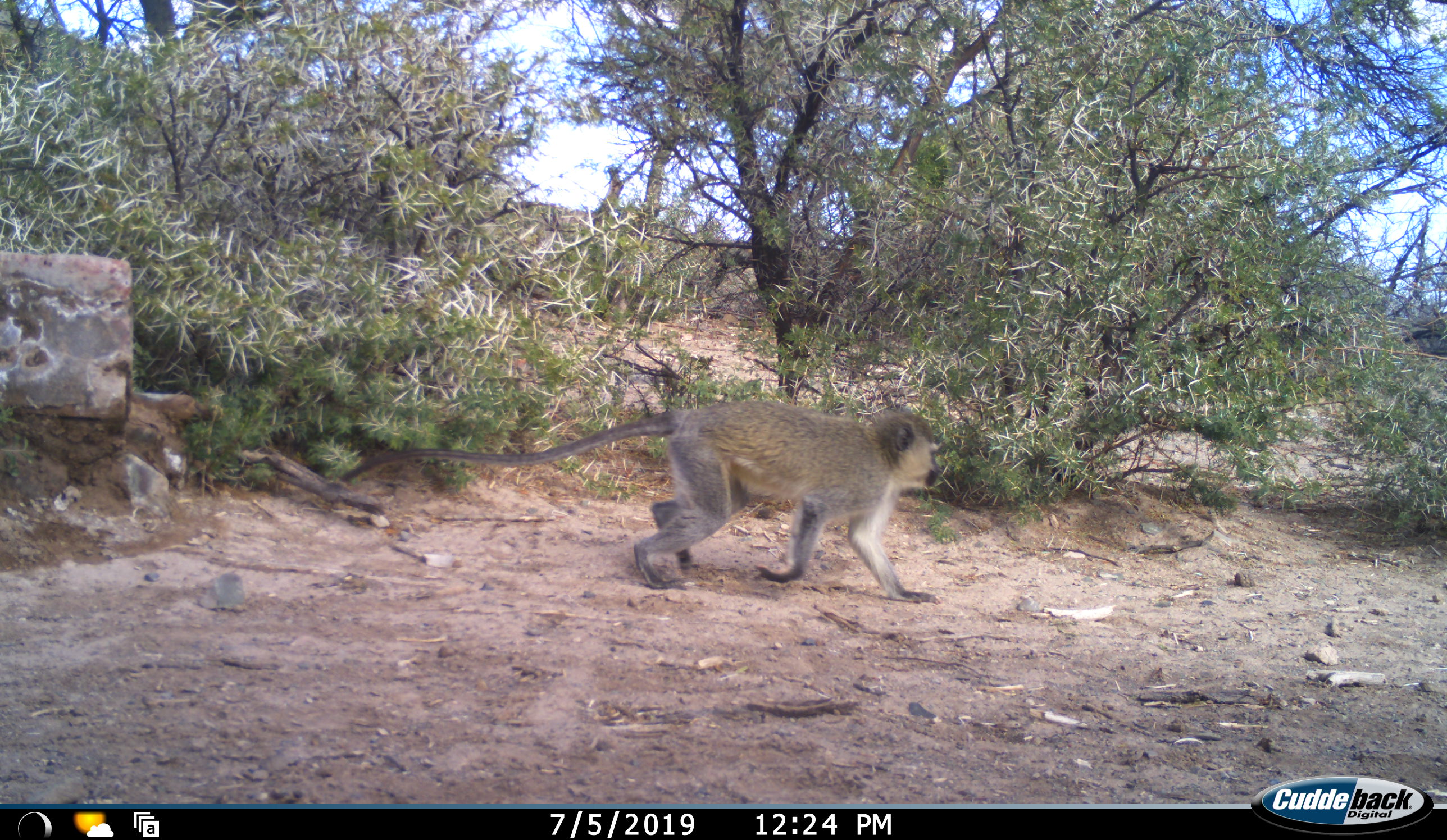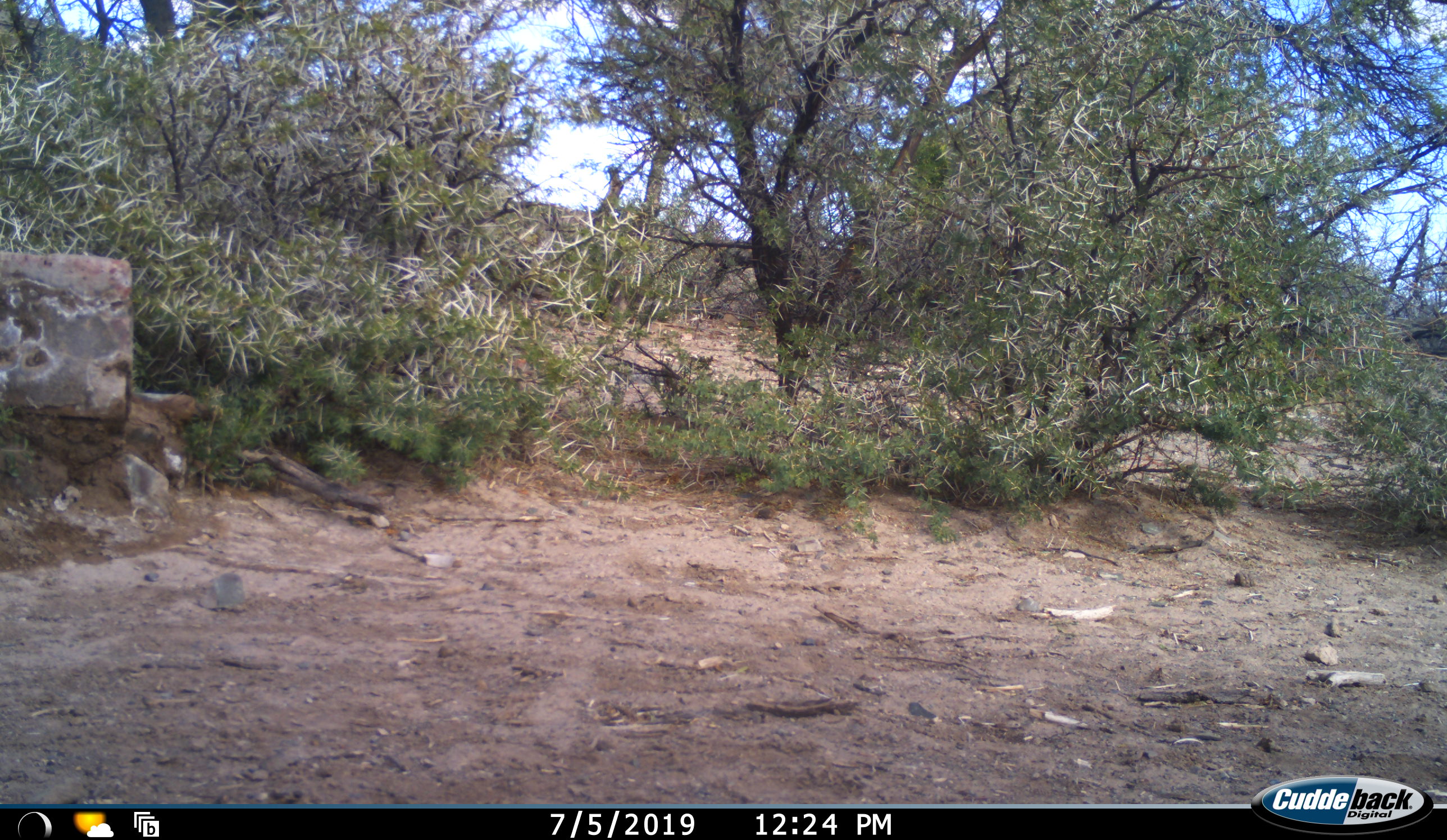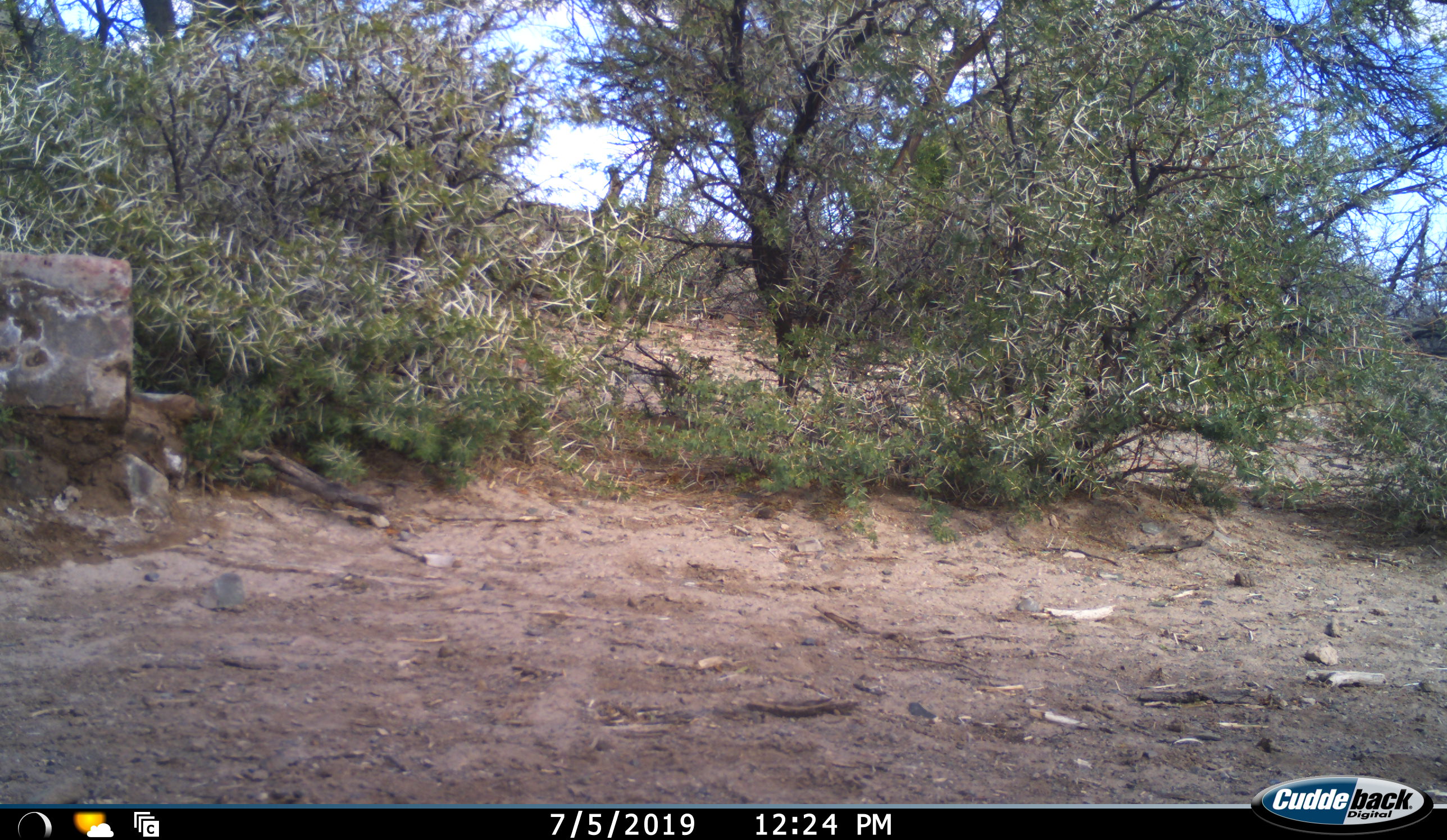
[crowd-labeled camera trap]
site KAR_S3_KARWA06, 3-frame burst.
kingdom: Animalia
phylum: Chordata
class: Mammalia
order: Primates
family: Cercopithecidae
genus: Chlorocebus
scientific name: Chlorocebus pygerythrus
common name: vervet monkey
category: monkeyvervet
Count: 1.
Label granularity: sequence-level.